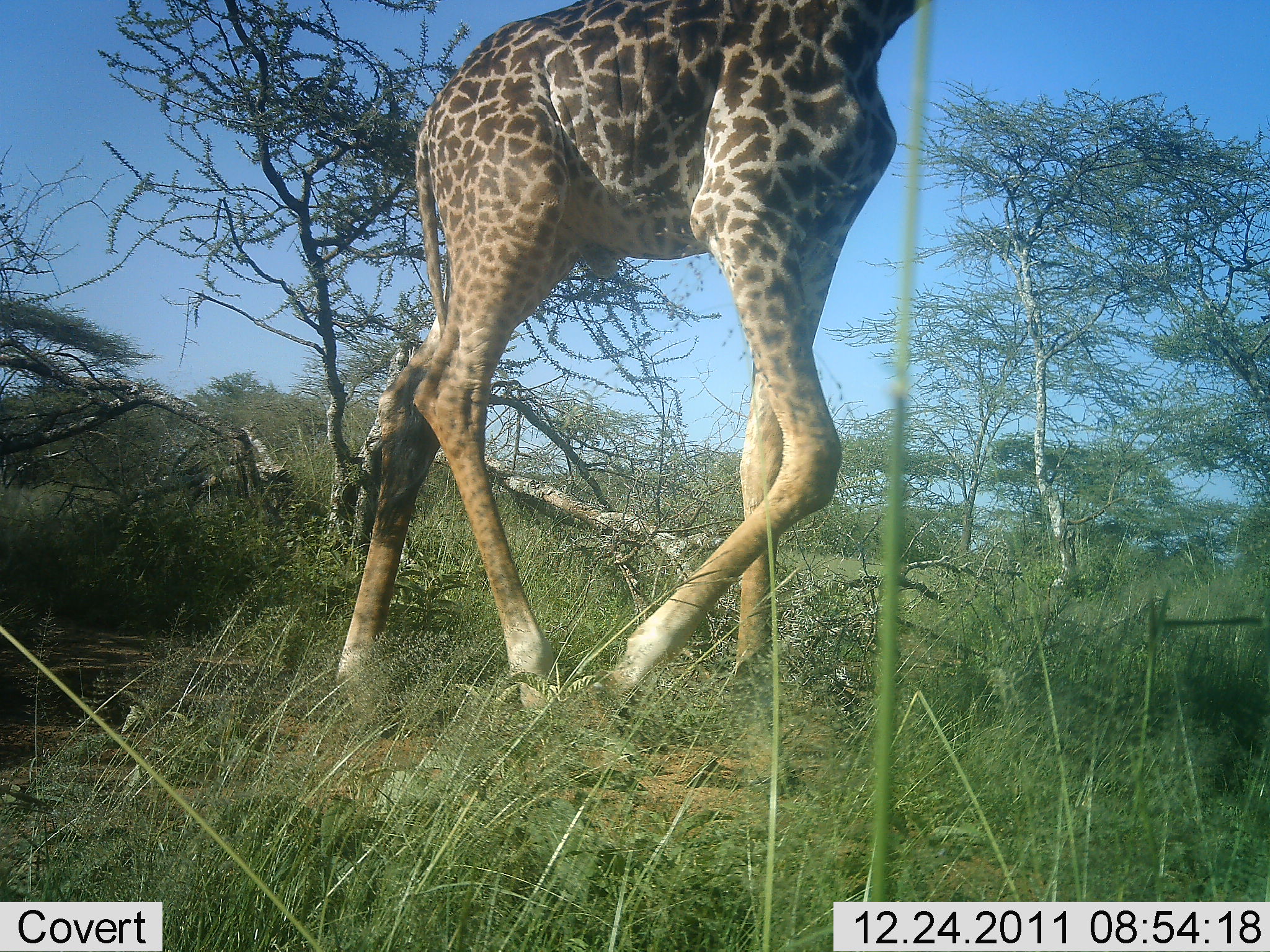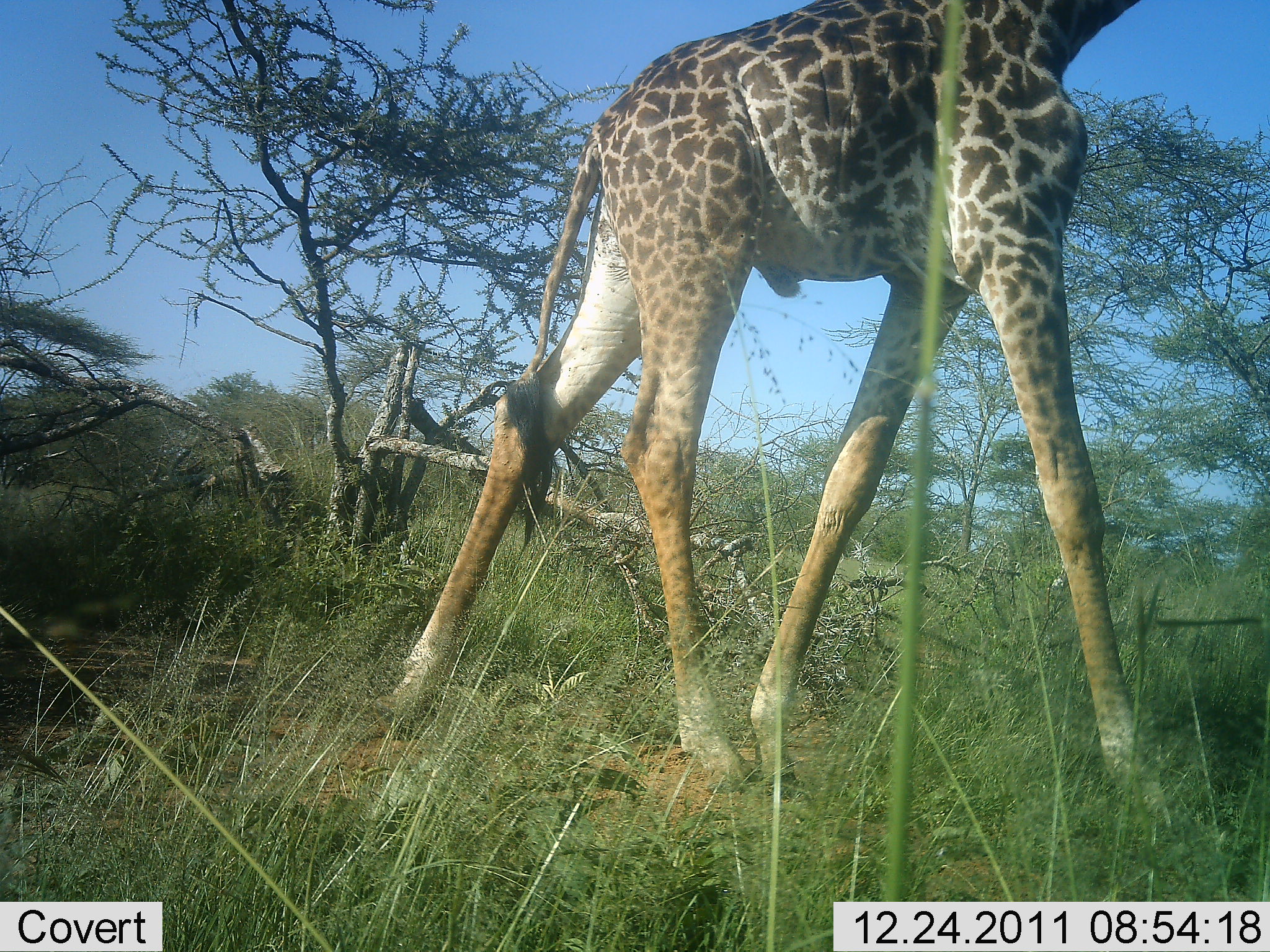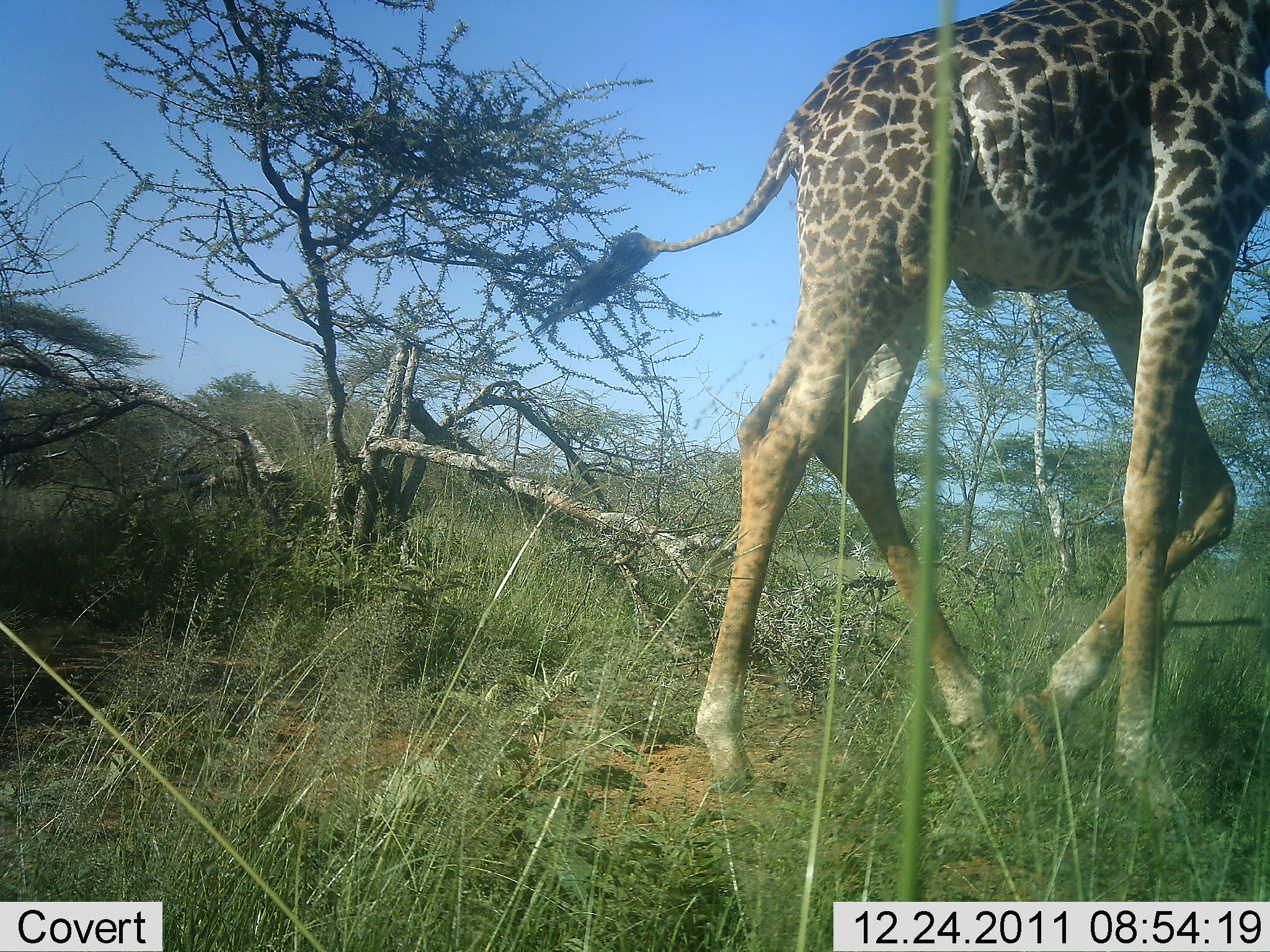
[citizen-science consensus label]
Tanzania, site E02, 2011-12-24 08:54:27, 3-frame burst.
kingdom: Animalia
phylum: Chordata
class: Mammalia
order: Artiodactyla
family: Giraffidae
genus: Giraffa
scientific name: Giraffa camelopardalis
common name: giraffe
Giraffe (Giraffa camelopardalis), count 1. Behavior (volunteer vote fractions): standing 0%, resting 0%, moving 100%, interacting 0%. Young present (vote fraction): 0%. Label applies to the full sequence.